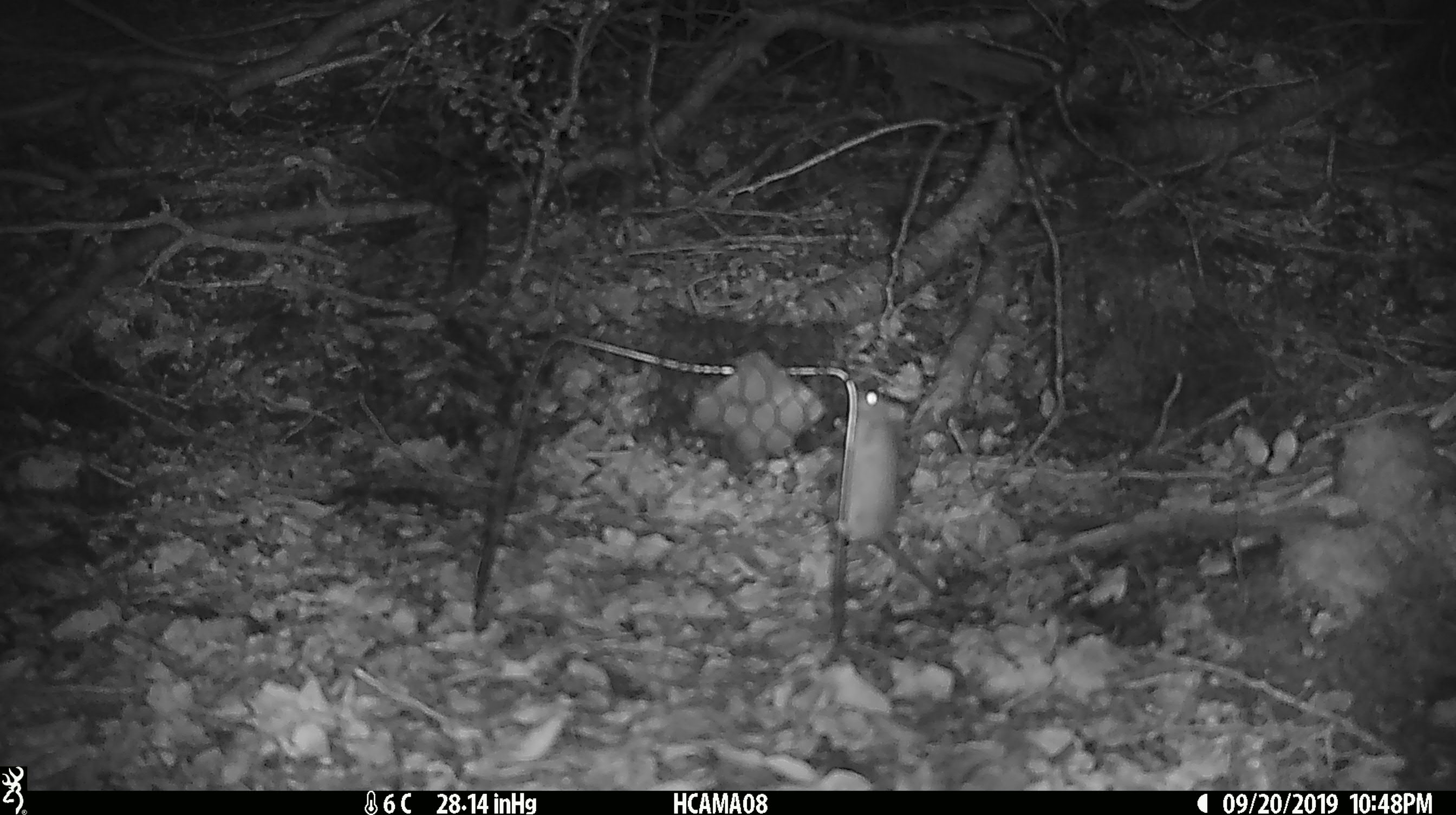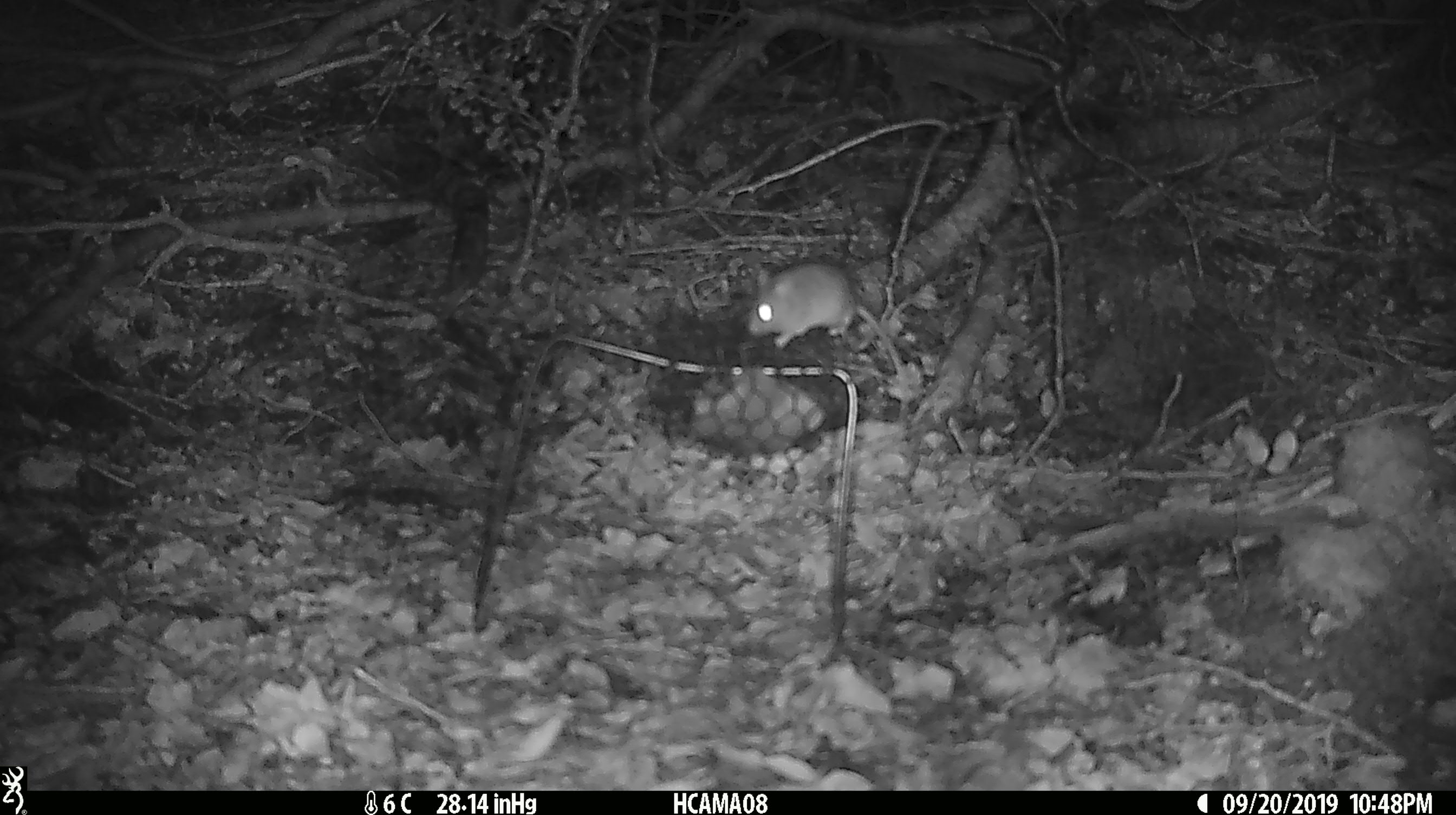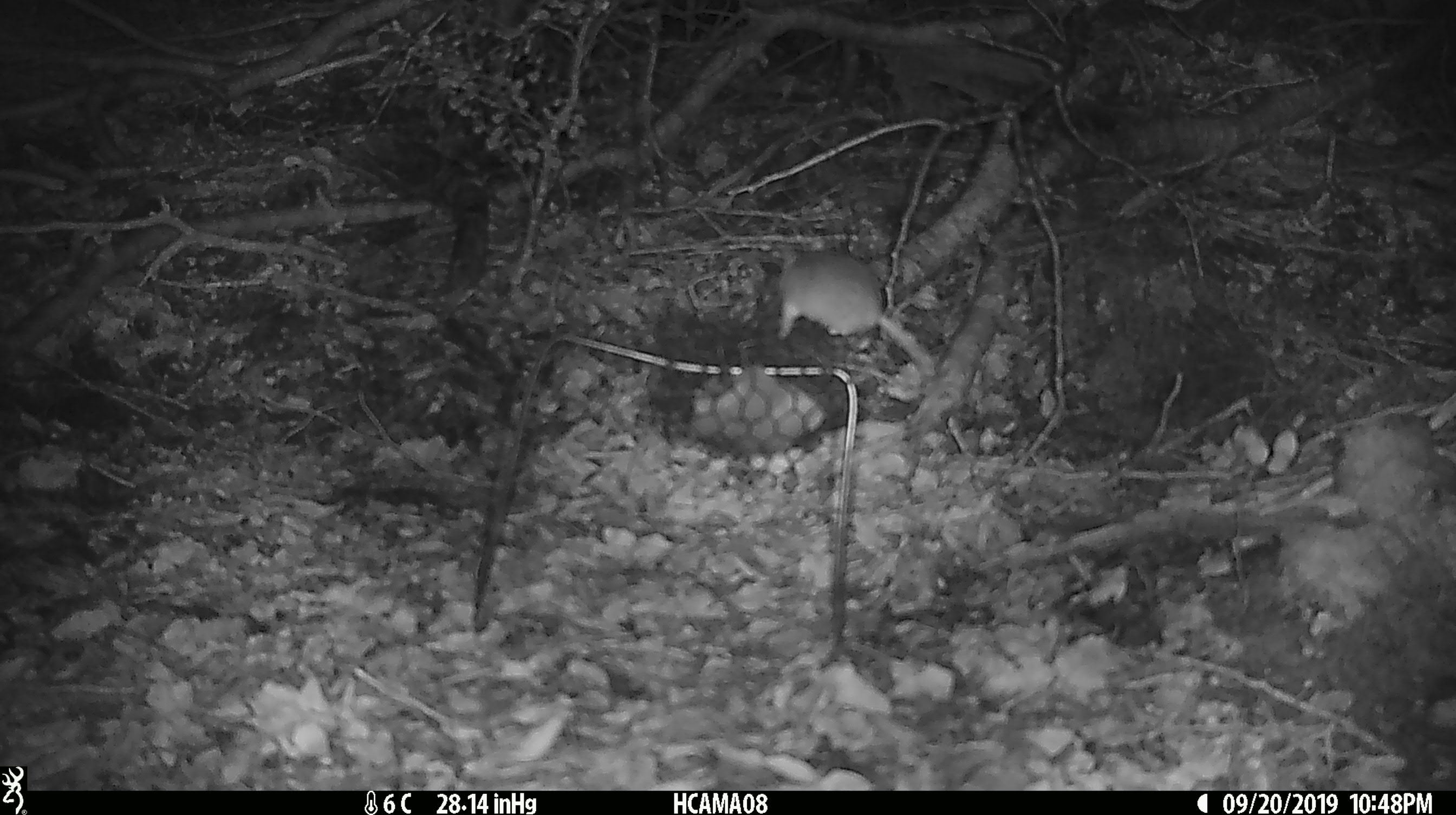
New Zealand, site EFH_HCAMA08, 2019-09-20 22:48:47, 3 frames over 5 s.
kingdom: Animalia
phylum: Chordata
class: Mammalia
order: Rodentia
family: Muridae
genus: Mus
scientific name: Mus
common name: mouse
Mouse (Mus).